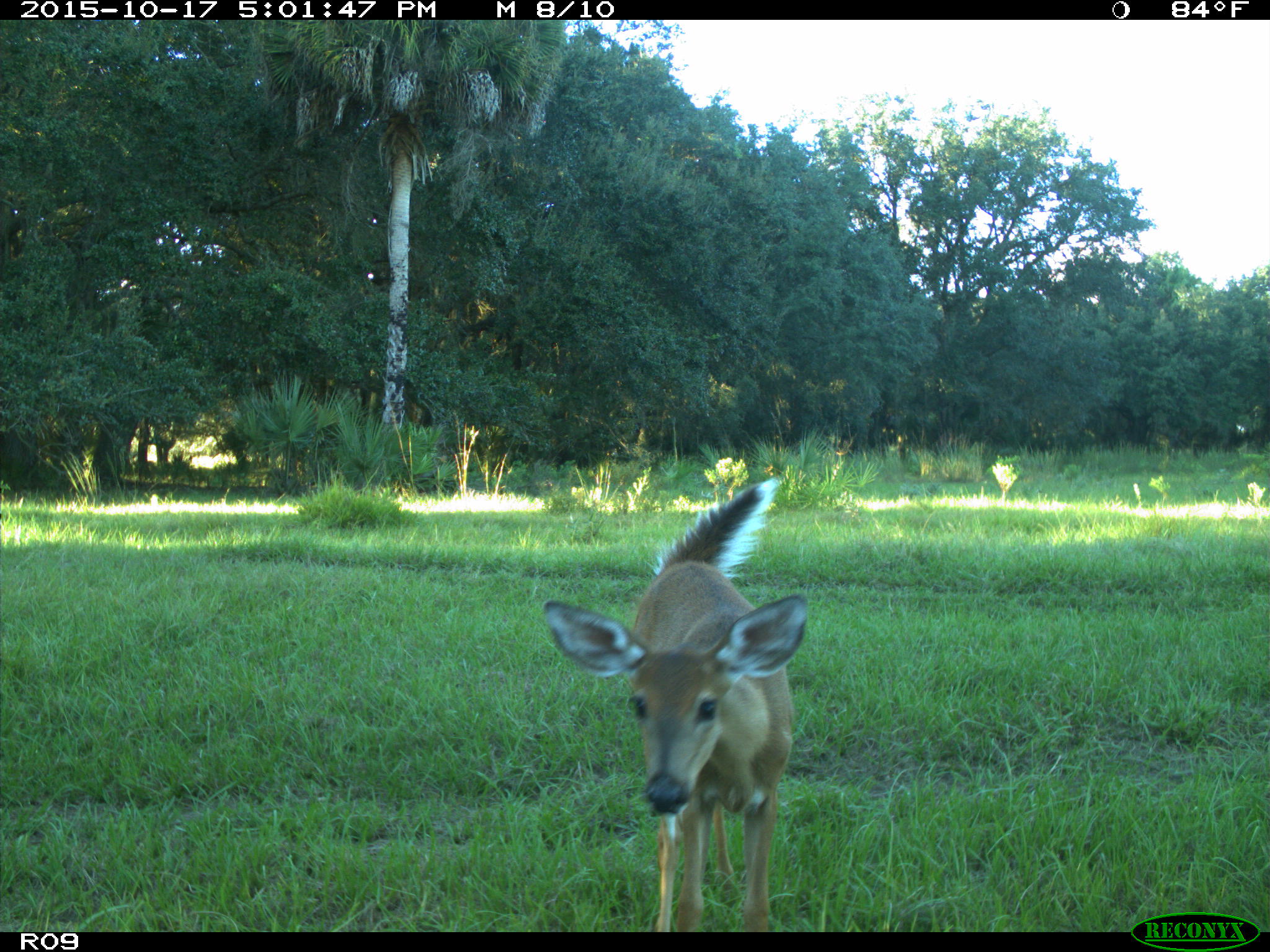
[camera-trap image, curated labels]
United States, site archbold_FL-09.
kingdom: Animalia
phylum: Chordata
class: Mammalia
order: Artiodactyla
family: Cervidae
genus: Odocoileus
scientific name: Odocoileus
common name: deer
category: unidentified deer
Unidentified deer (deer) (Odocoileus).